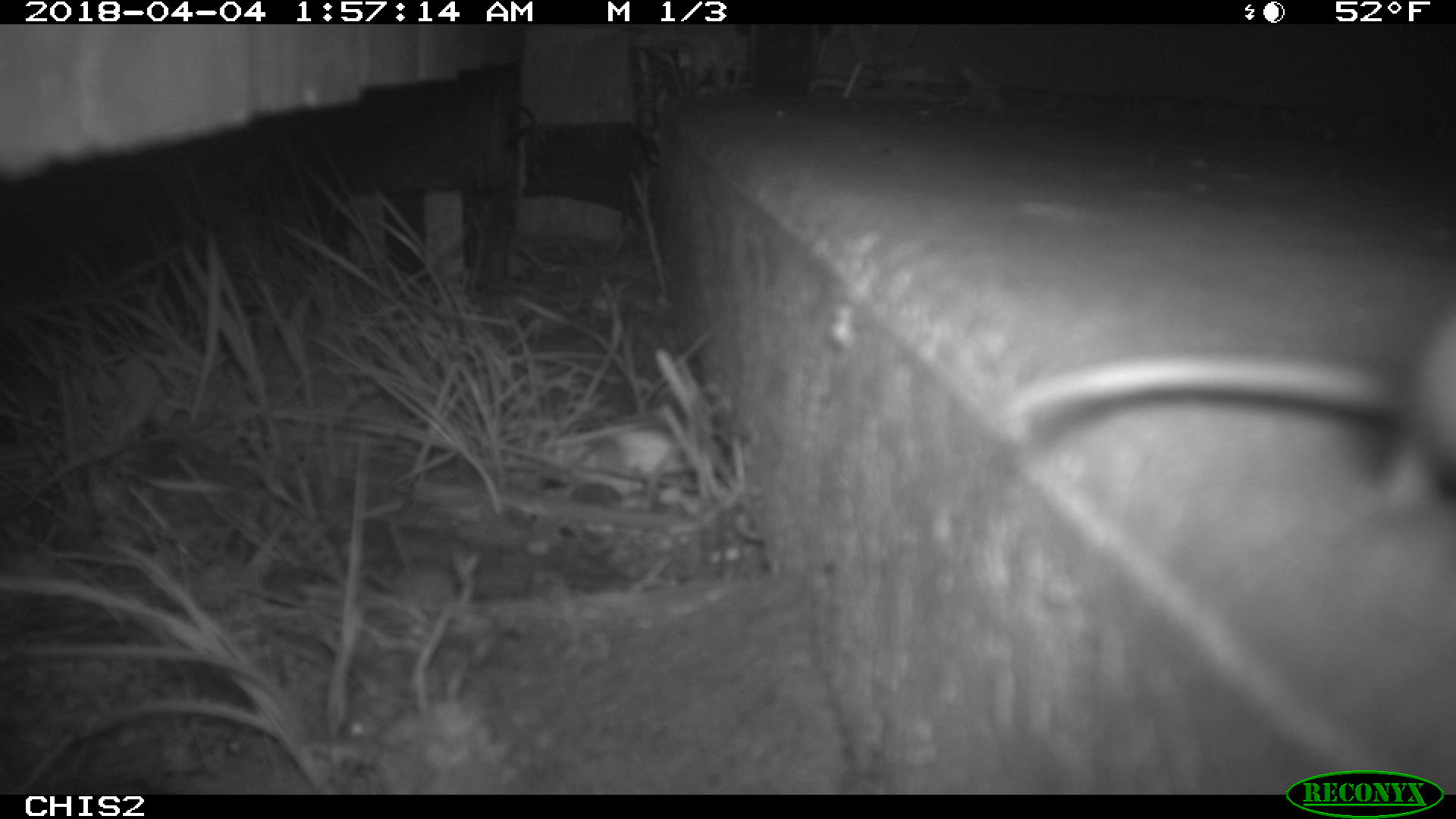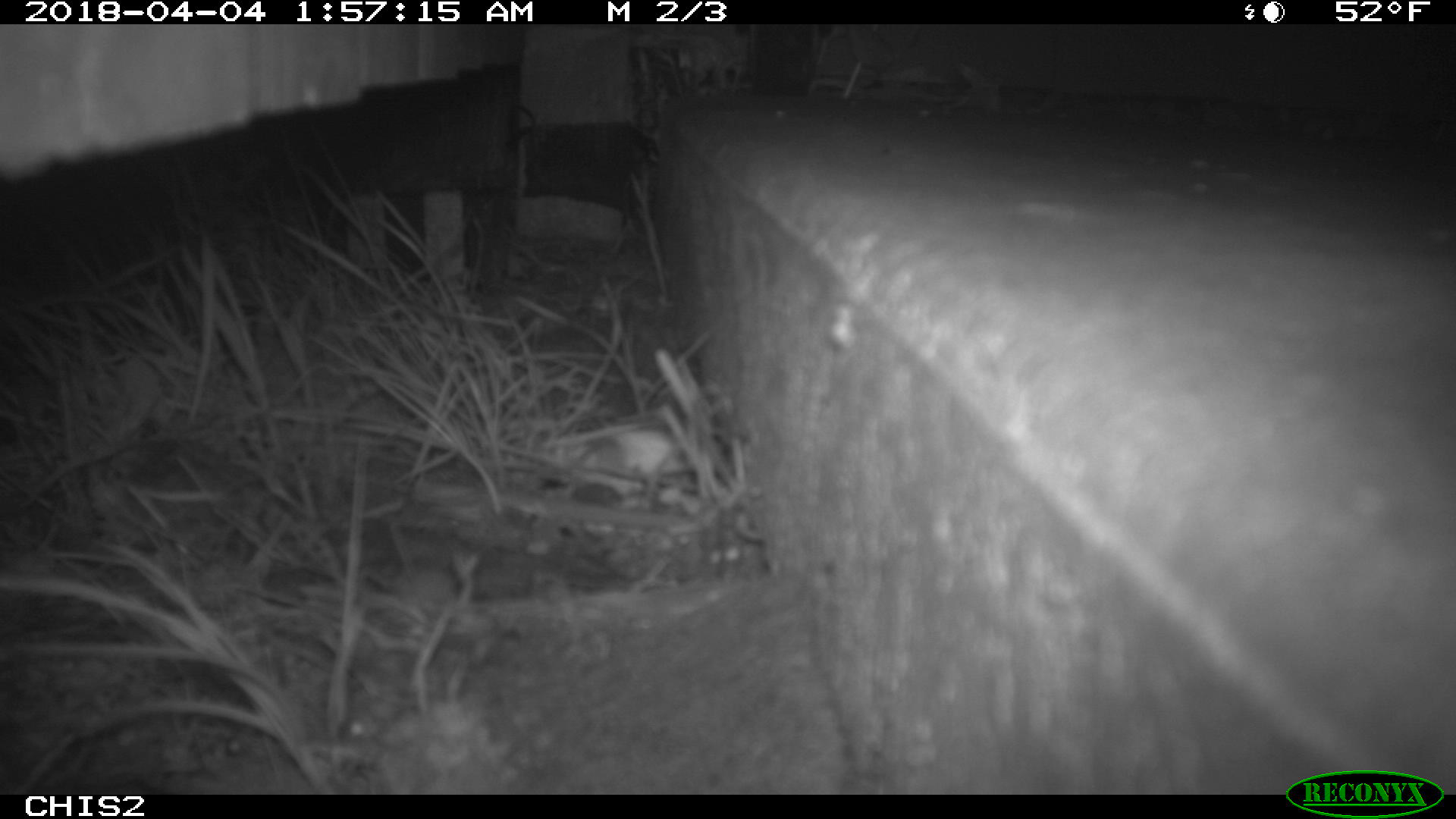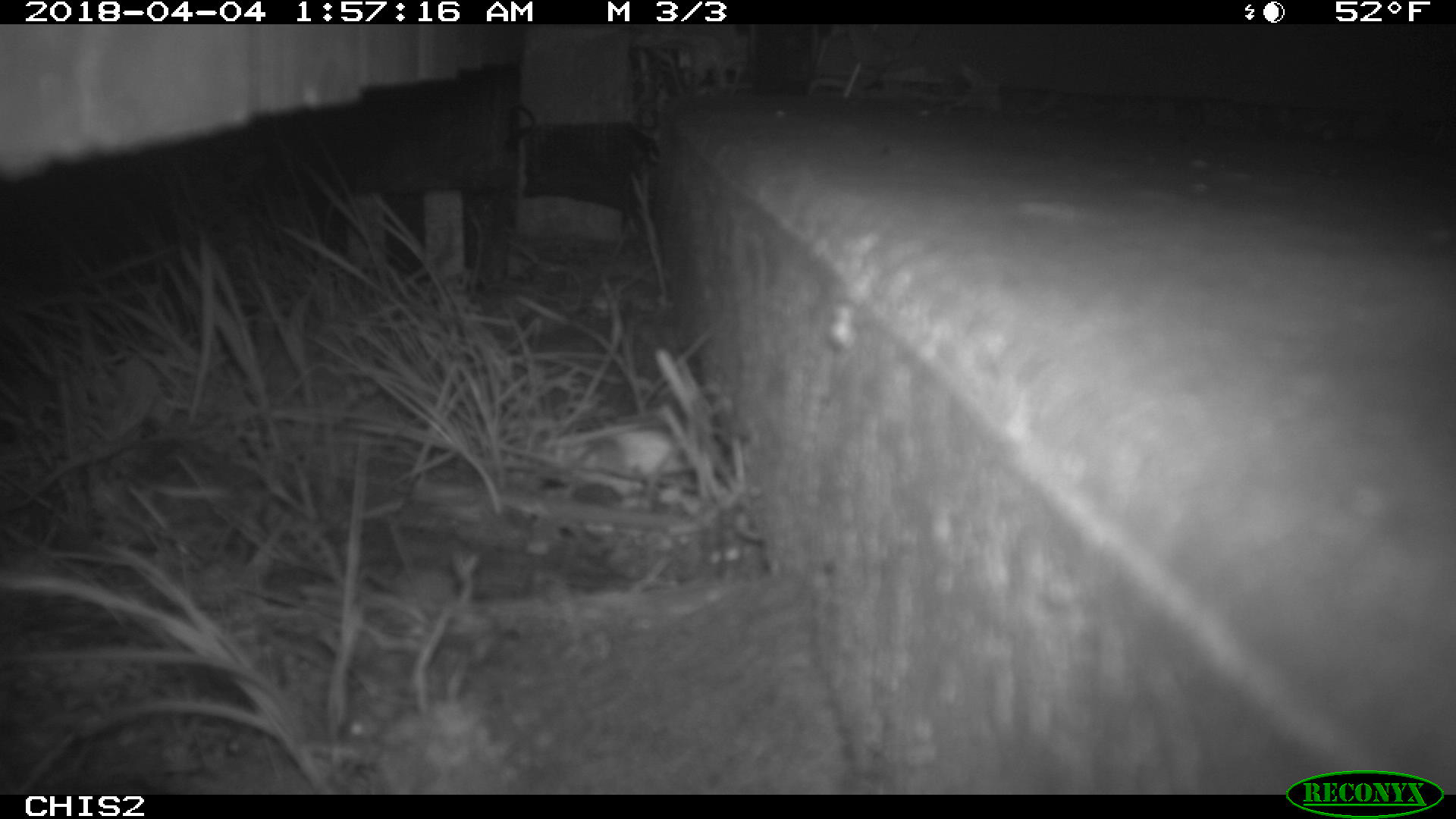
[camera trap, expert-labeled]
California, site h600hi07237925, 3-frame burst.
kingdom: Animalia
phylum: Chordata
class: Mammalia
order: Rodentia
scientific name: Rodentia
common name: rodent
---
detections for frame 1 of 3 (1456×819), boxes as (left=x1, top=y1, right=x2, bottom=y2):
rodent: (left=984, top=310, right=1455, bottom=526)